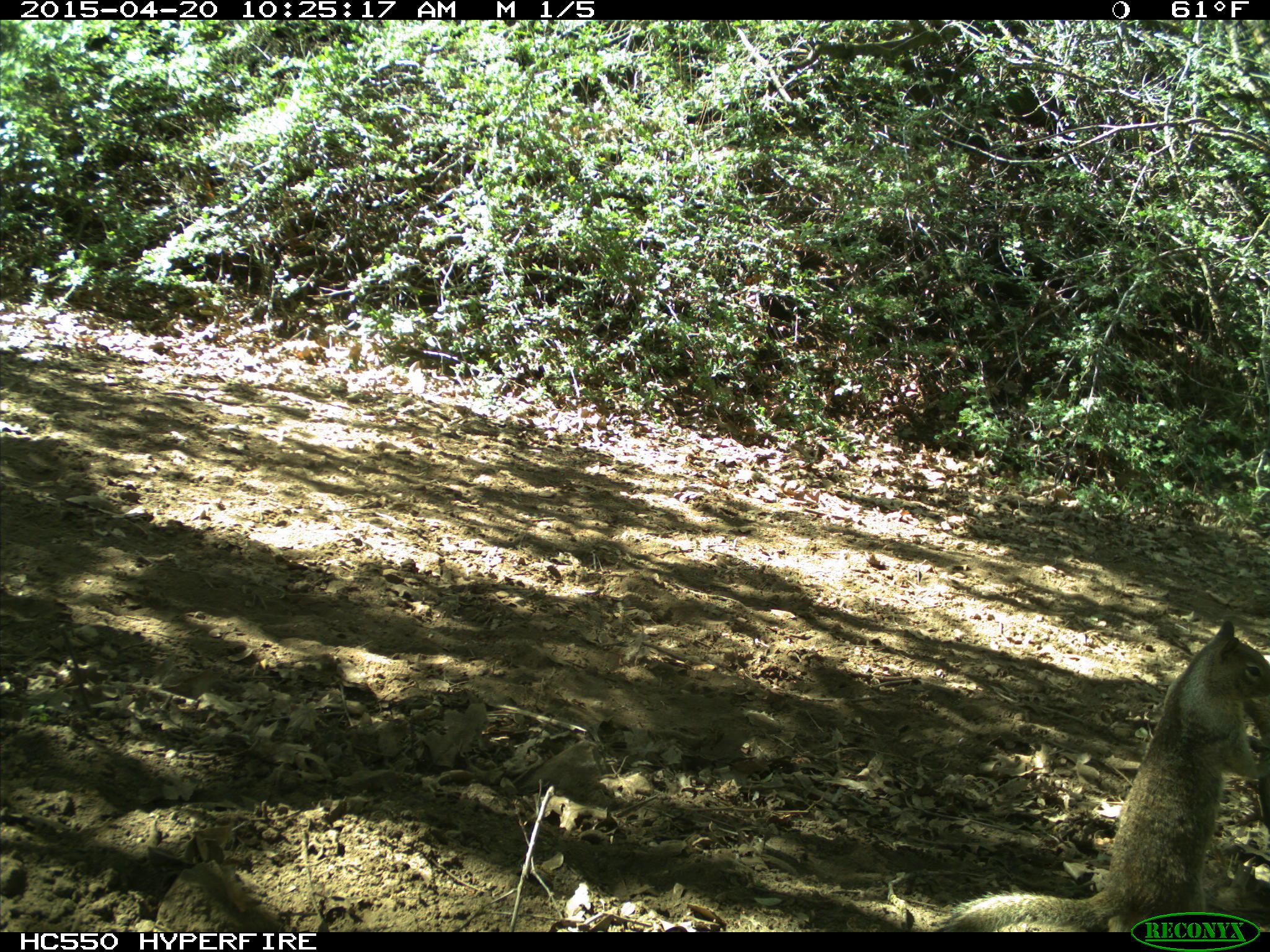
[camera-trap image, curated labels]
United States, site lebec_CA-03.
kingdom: Animalia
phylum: Chordata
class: Mammalia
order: Rodentia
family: Sciuridae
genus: Otospermophilus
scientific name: Otospermophilus beecheyi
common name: california ground squirrel